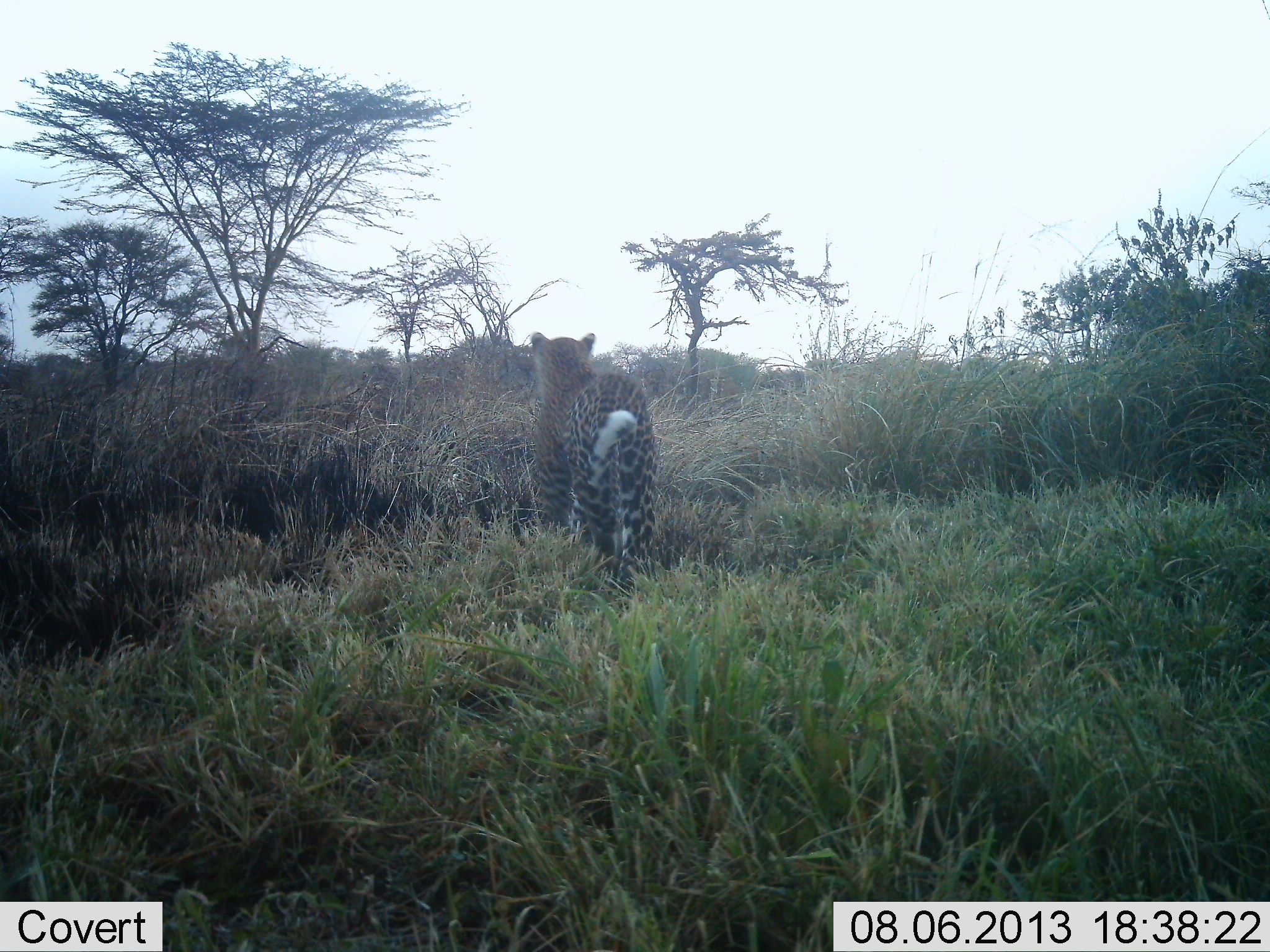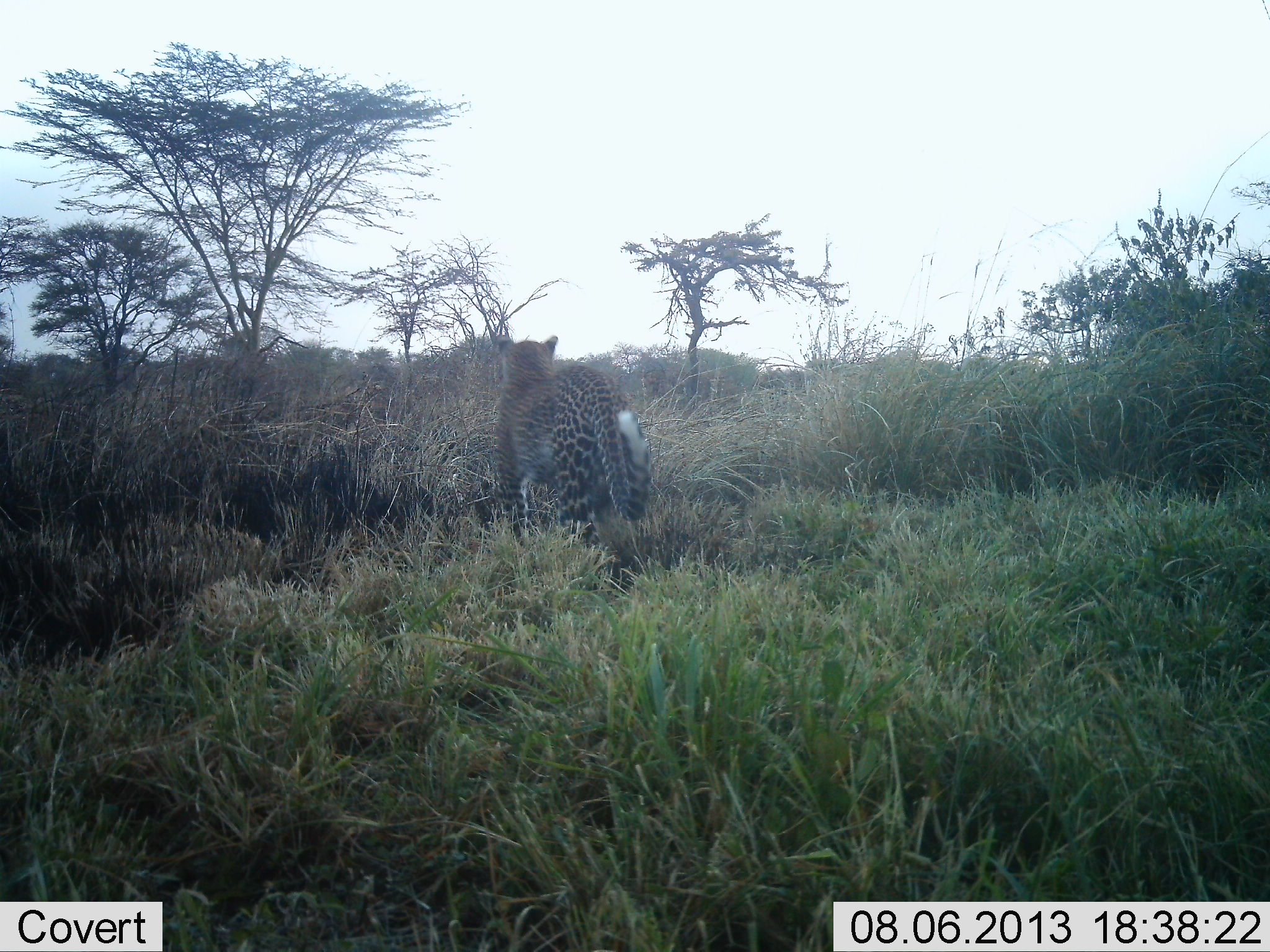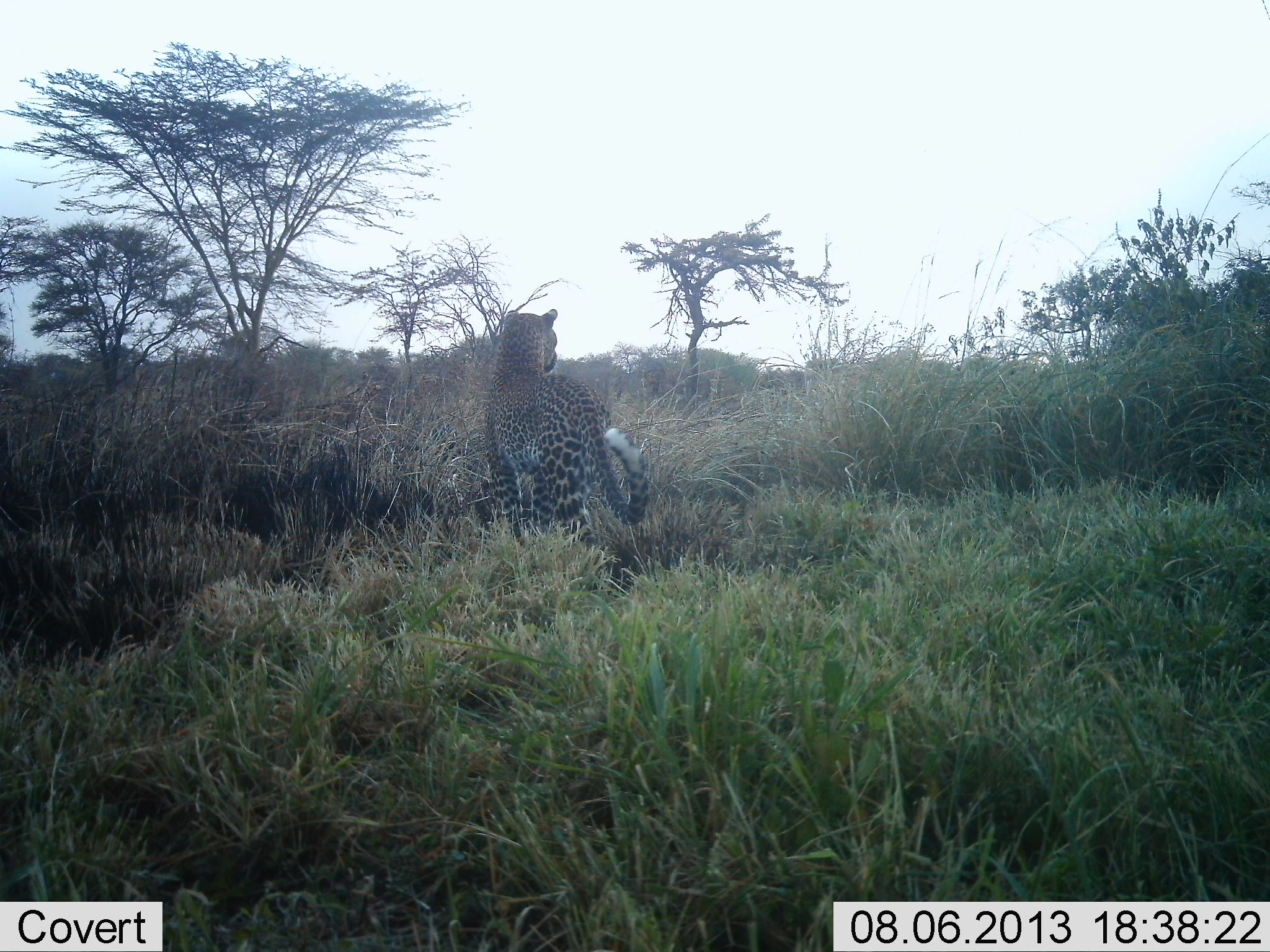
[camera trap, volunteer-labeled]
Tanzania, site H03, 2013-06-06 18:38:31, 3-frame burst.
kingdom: Animalia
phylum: Chordata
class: Mammalia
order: Carnivora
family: Felidae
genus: Panthera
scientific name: Panthera pardus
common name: leopard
Leopard (Panthera pardus), count 1. Behavior (volunteer vote fractions): standing 0%, resting 0%, moving 100%, interacting 0%. Young present (vote fraction): 0%. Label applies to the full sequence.